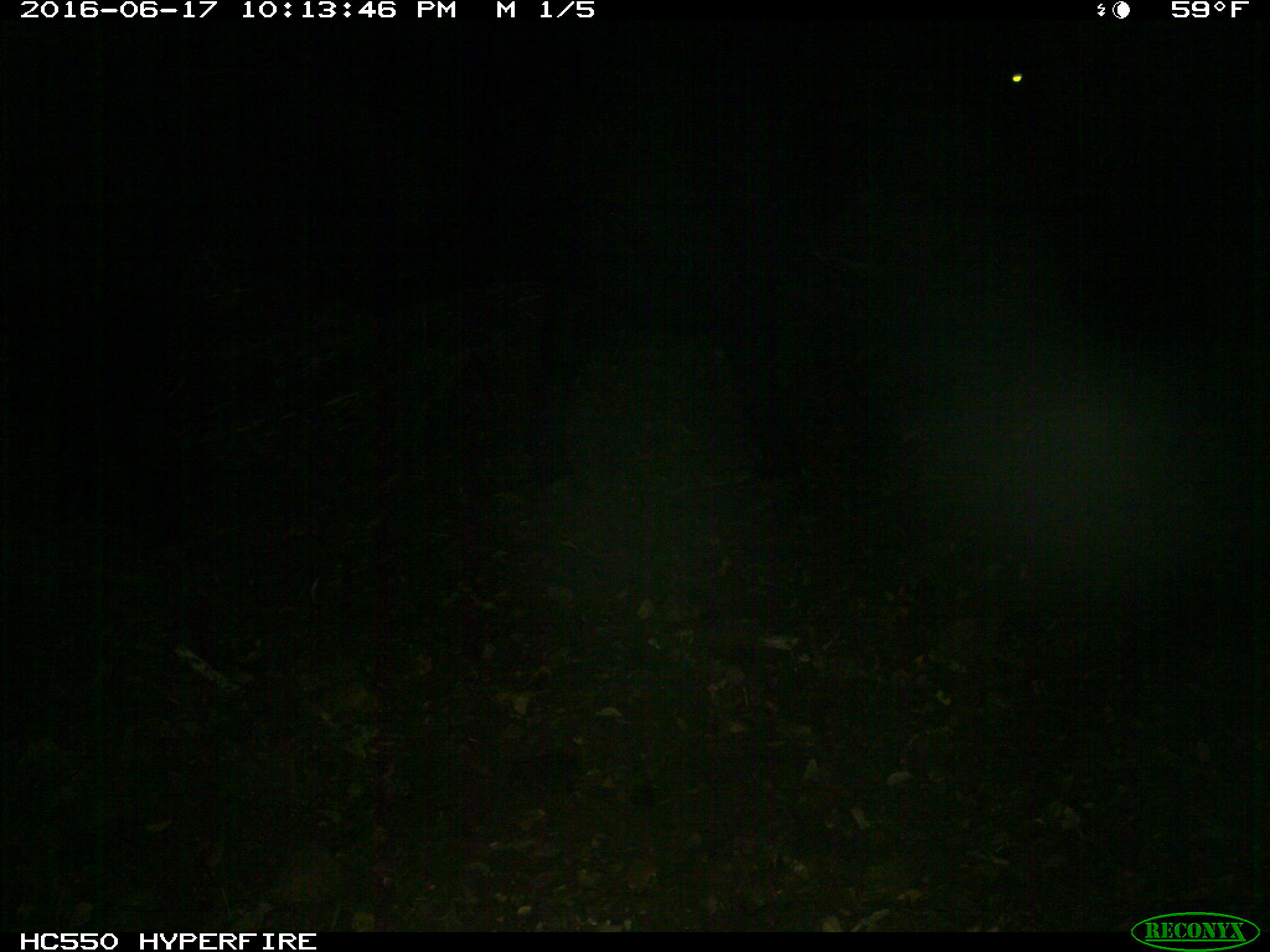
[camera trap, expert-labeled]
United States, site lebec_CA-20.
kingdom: Animalia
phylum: Chordata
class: Mammalia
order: Artiodactyla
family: Bovidae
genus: Bos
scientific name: Bos taurus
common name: domestic cow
Bos taurus (domestic cow).